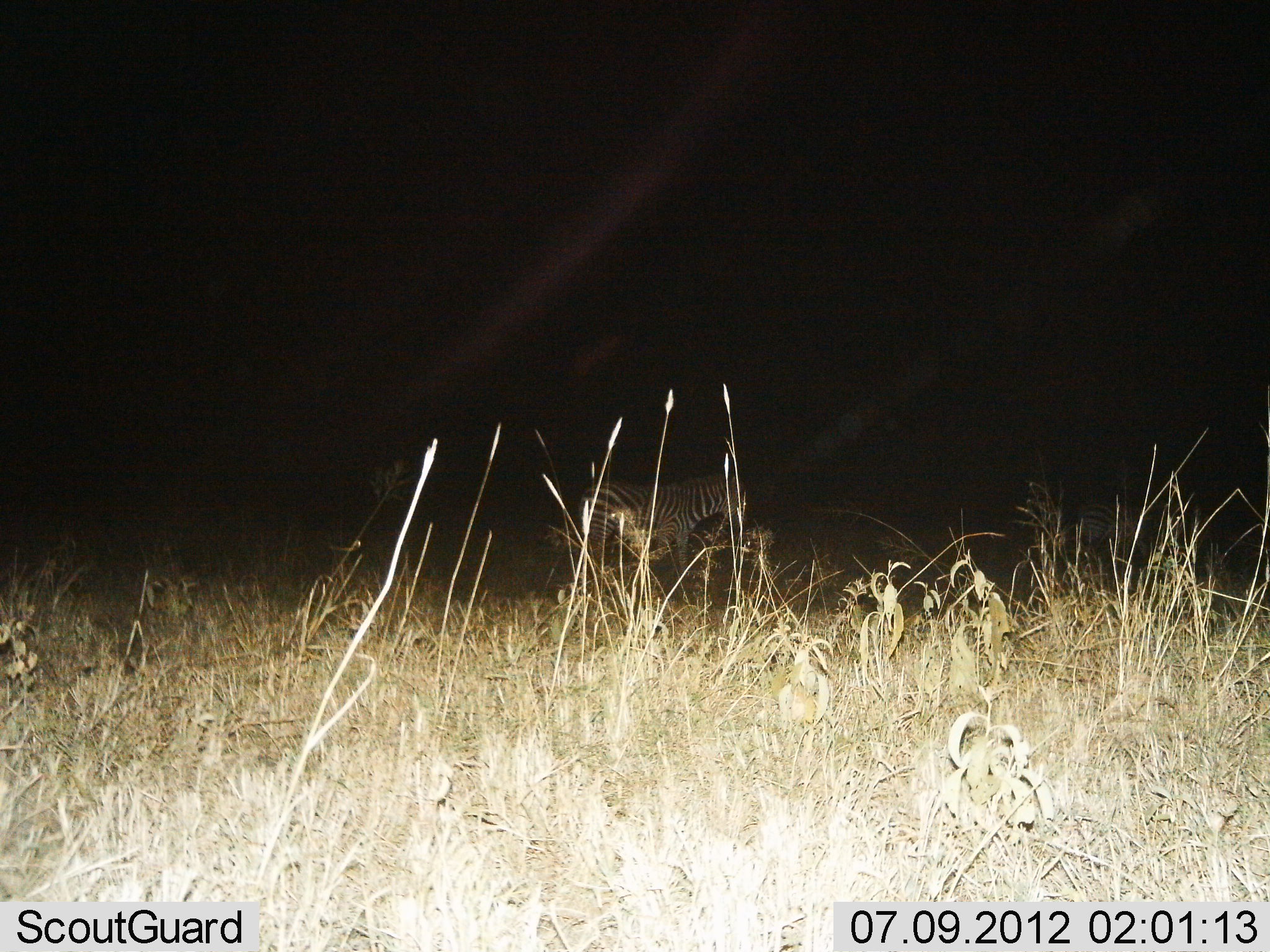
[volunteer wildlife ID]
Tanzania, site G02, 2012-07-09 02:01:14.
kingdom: Animalia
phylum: Chordata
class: Mammalia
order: Perissodactyla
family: Equidae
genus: Equus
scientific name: Equus quagga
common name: plains zebra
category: zebra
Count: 1.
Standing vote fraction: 90%.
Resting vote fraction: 0%.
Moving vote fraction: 10%.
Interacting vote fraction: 0%.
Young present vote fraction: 10%.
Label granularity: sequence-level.